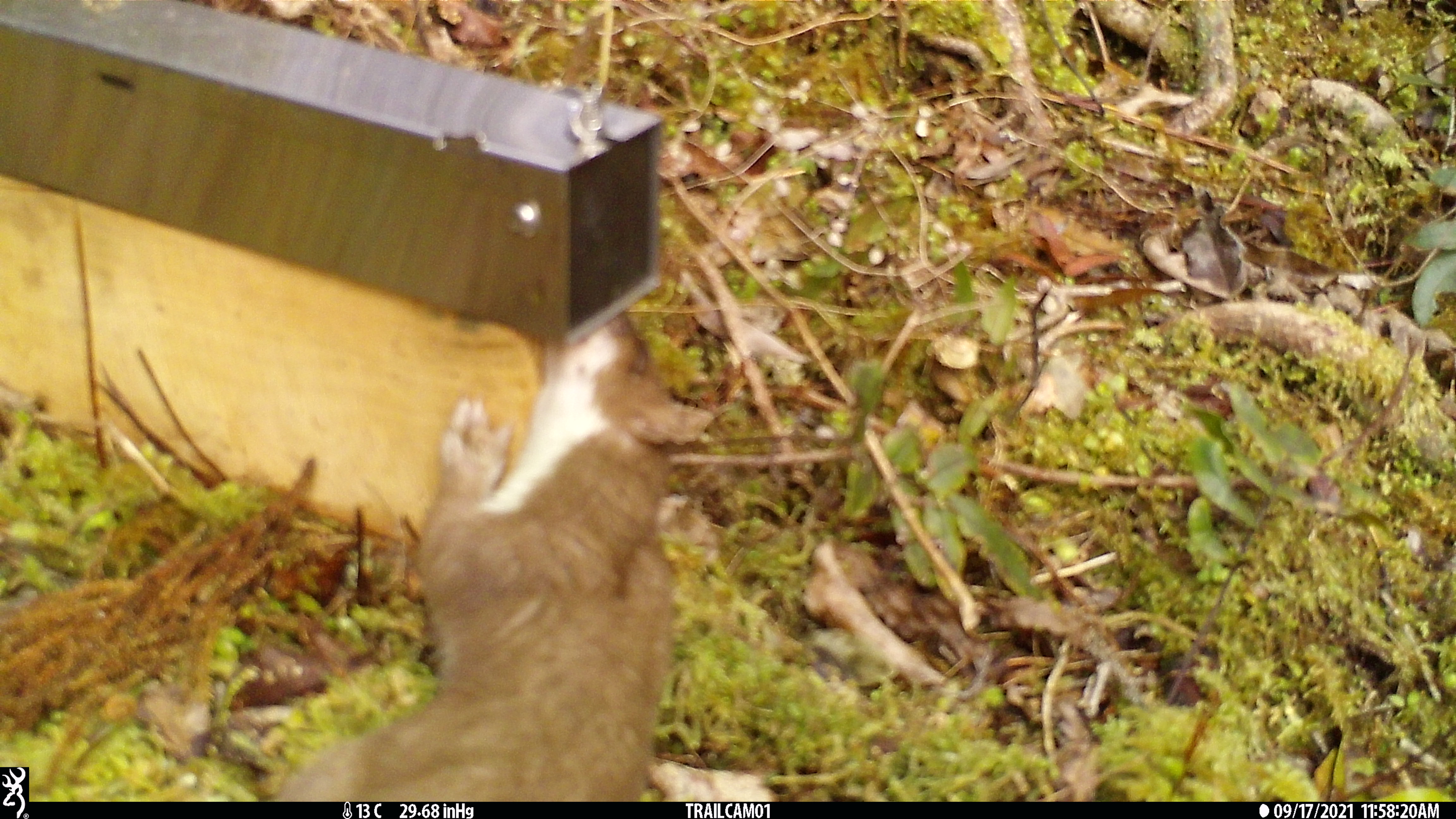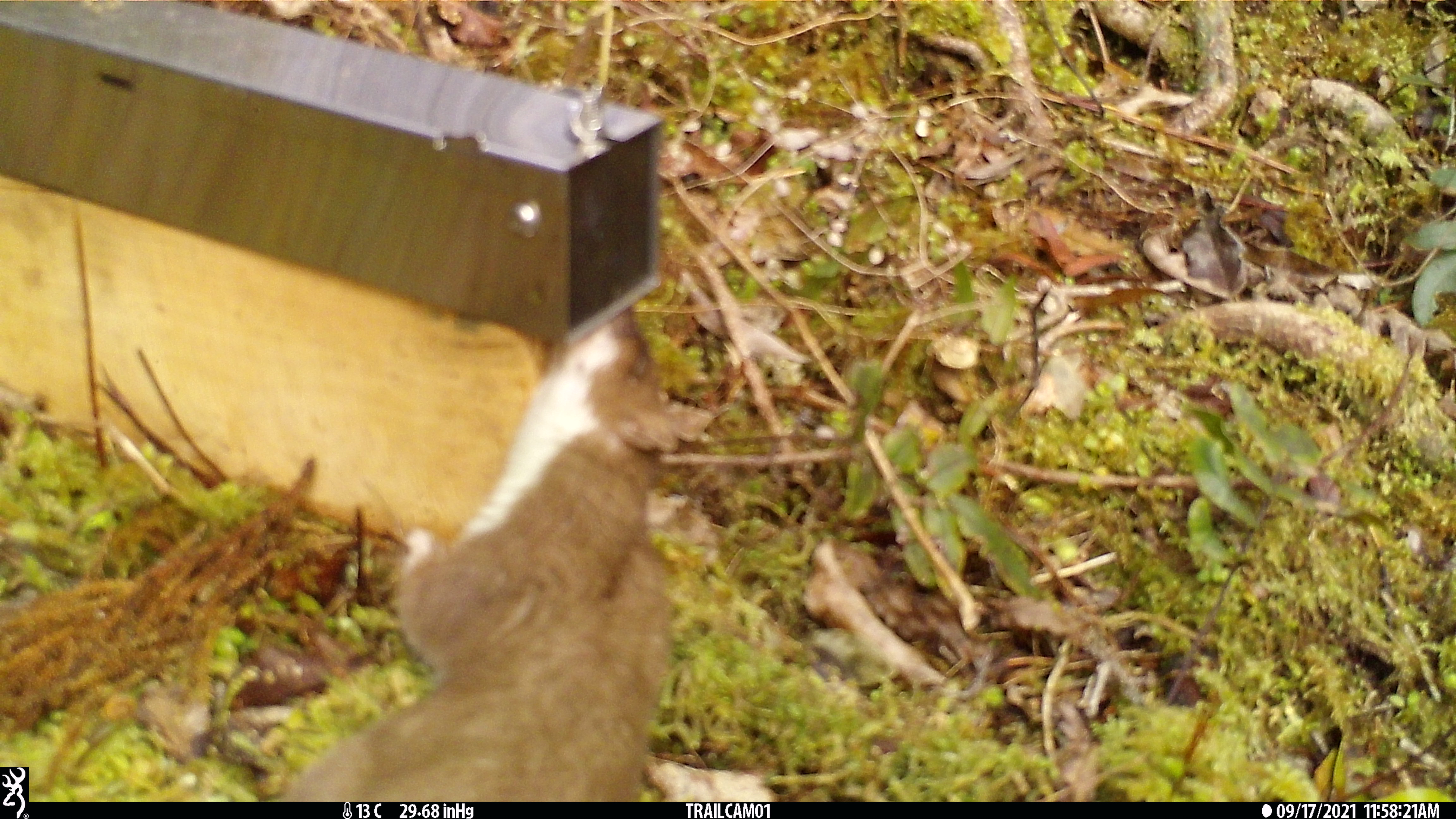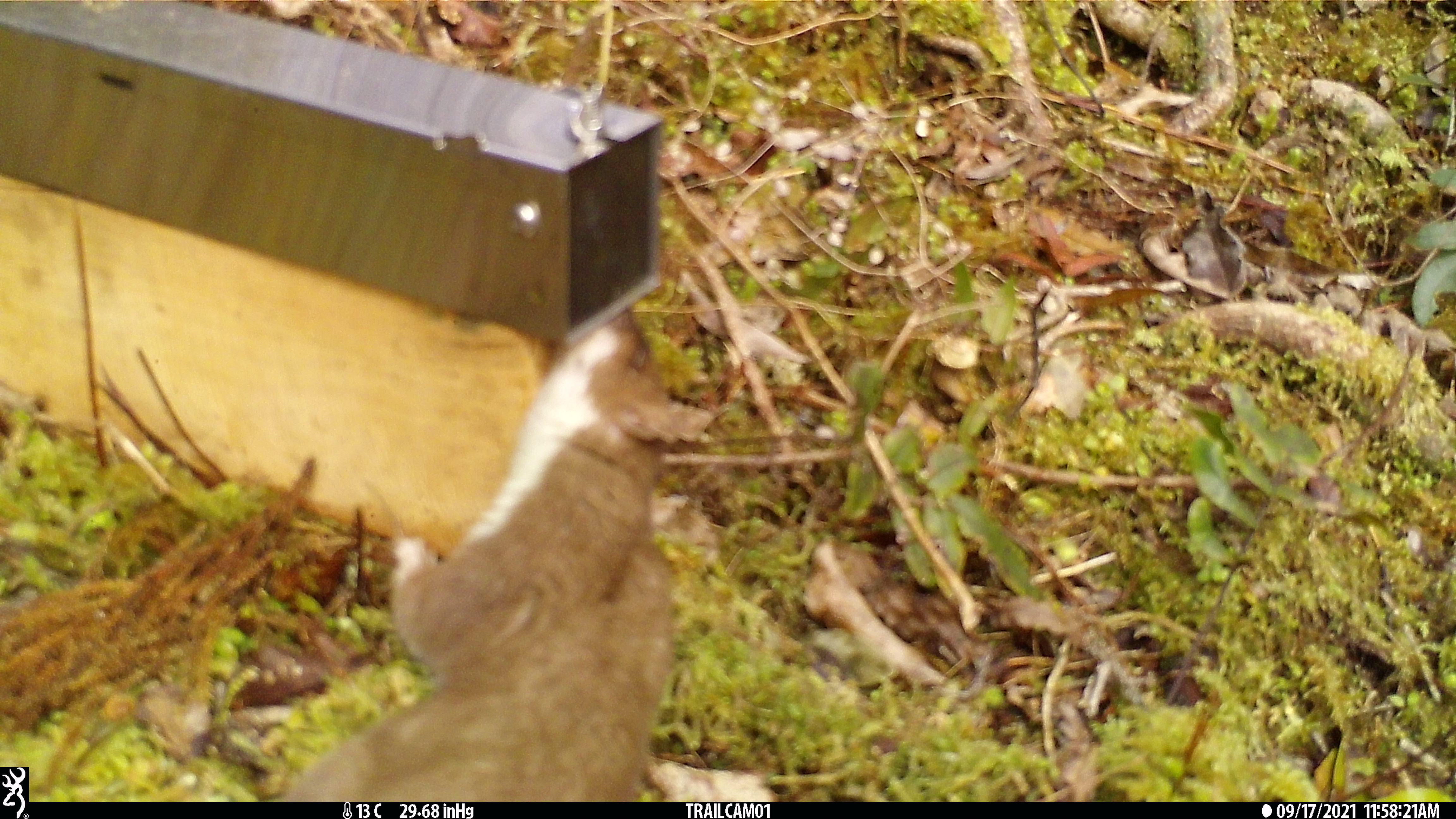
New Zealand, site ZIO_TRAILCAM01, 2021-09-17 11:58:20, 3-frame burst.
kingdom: Animalia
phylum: Chordata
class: Mammalia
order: Carnivora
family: Mustelidae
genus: Mustela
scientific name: Mustela erminea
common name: stoat